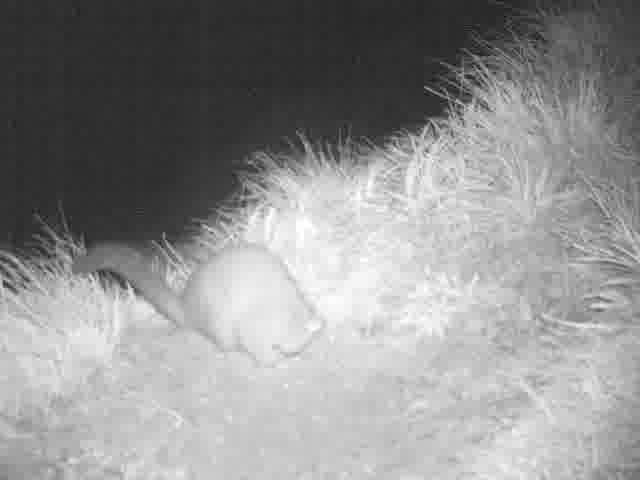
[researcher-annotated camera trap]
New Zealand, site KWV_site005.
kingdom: Animalia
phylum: Chordata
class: Mammalia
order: Diprotodontia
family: Phalangeridae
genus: Trichosurus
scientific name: Trichosurus vulpecula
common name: common brushtail possum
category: possum